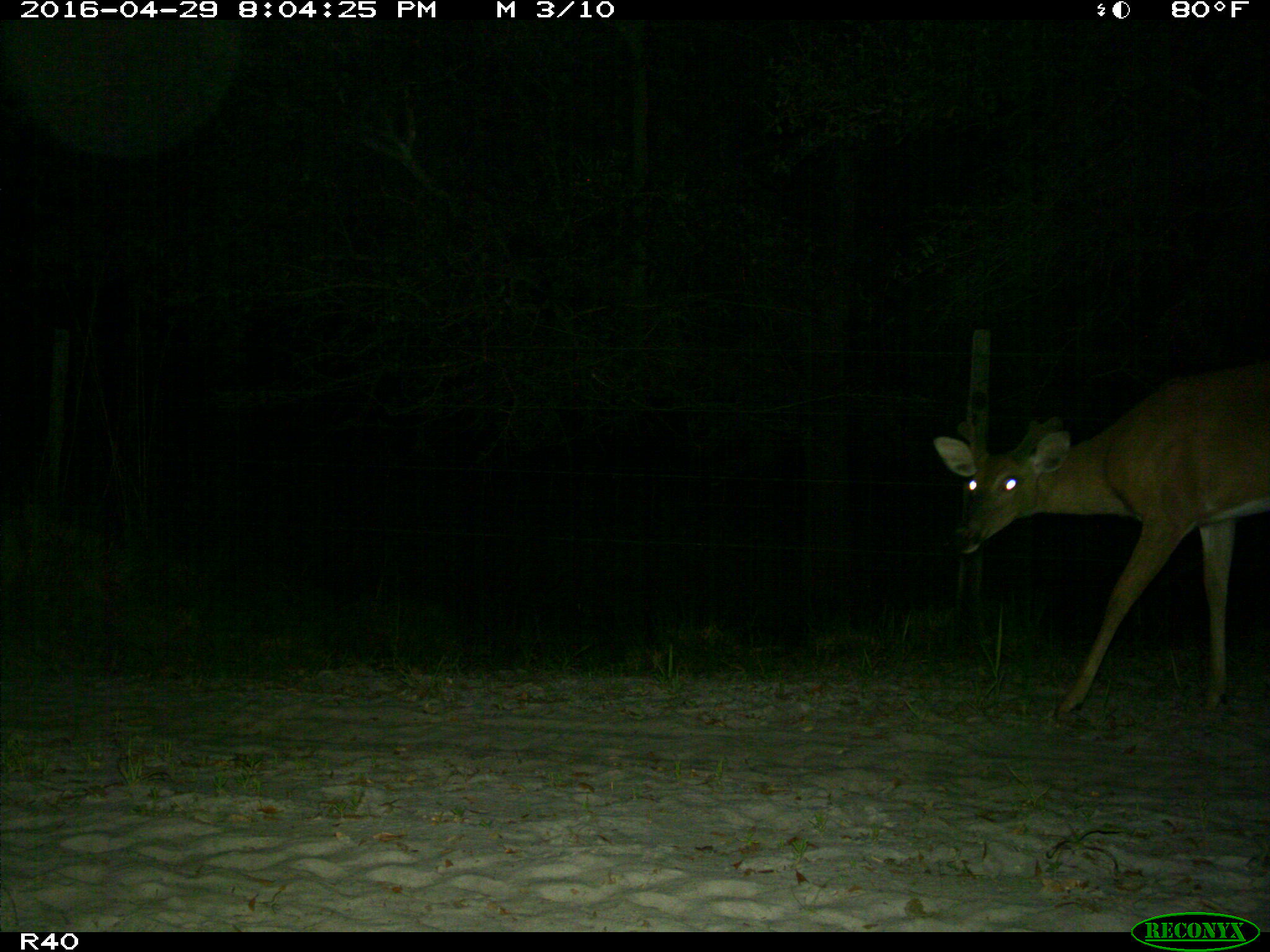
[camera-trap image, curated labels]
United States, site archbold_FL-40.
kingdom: Animalia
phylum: Chordata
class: Mammalia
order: Artiodactyla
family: Cervidae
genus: Odocoileus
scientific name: Odocoileus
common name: deer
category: unidentified deer